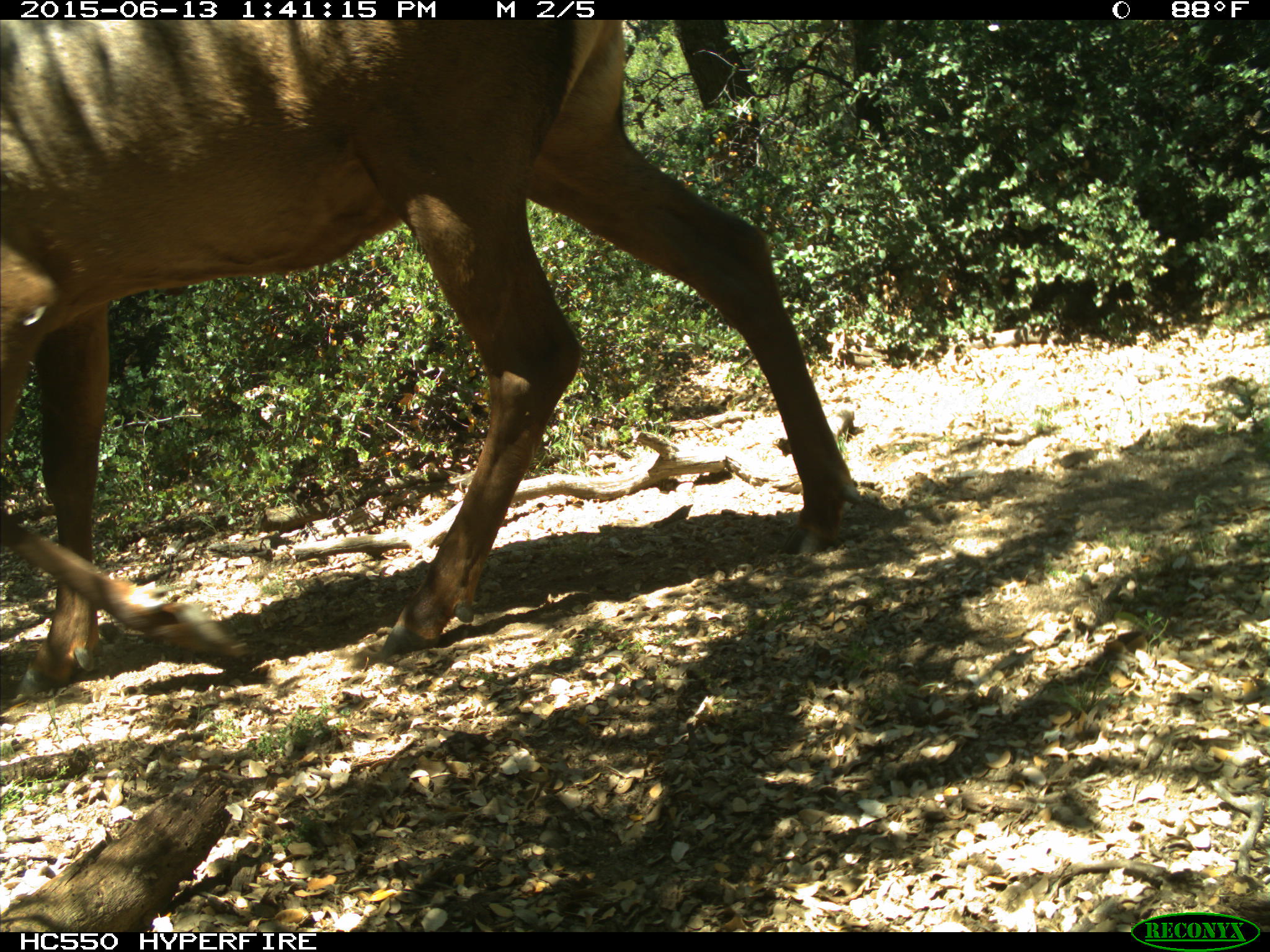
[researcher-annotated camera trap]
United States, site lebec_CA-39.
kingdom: Animalia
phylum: Chordata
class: Mammalia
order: Artiodactyla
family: Cervidae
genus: Cervus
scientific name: Cervus canadensis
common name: elk